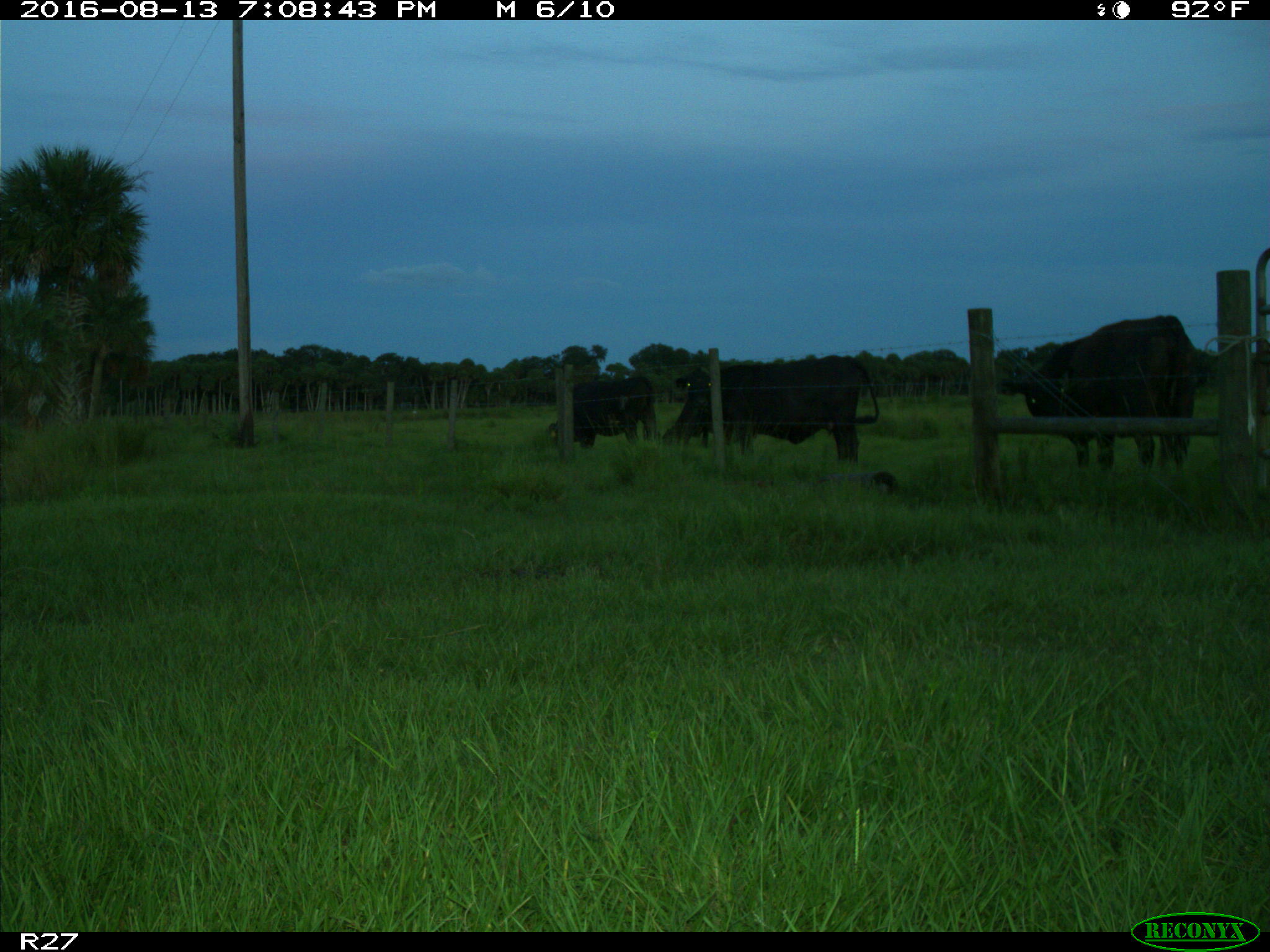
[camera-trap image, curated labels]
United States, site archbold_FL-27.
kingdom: Animalia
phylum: Chordata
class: Mammalia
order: Artiodactyla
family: Bovidae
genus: Bos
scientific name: Bos taurus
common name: domestic cow